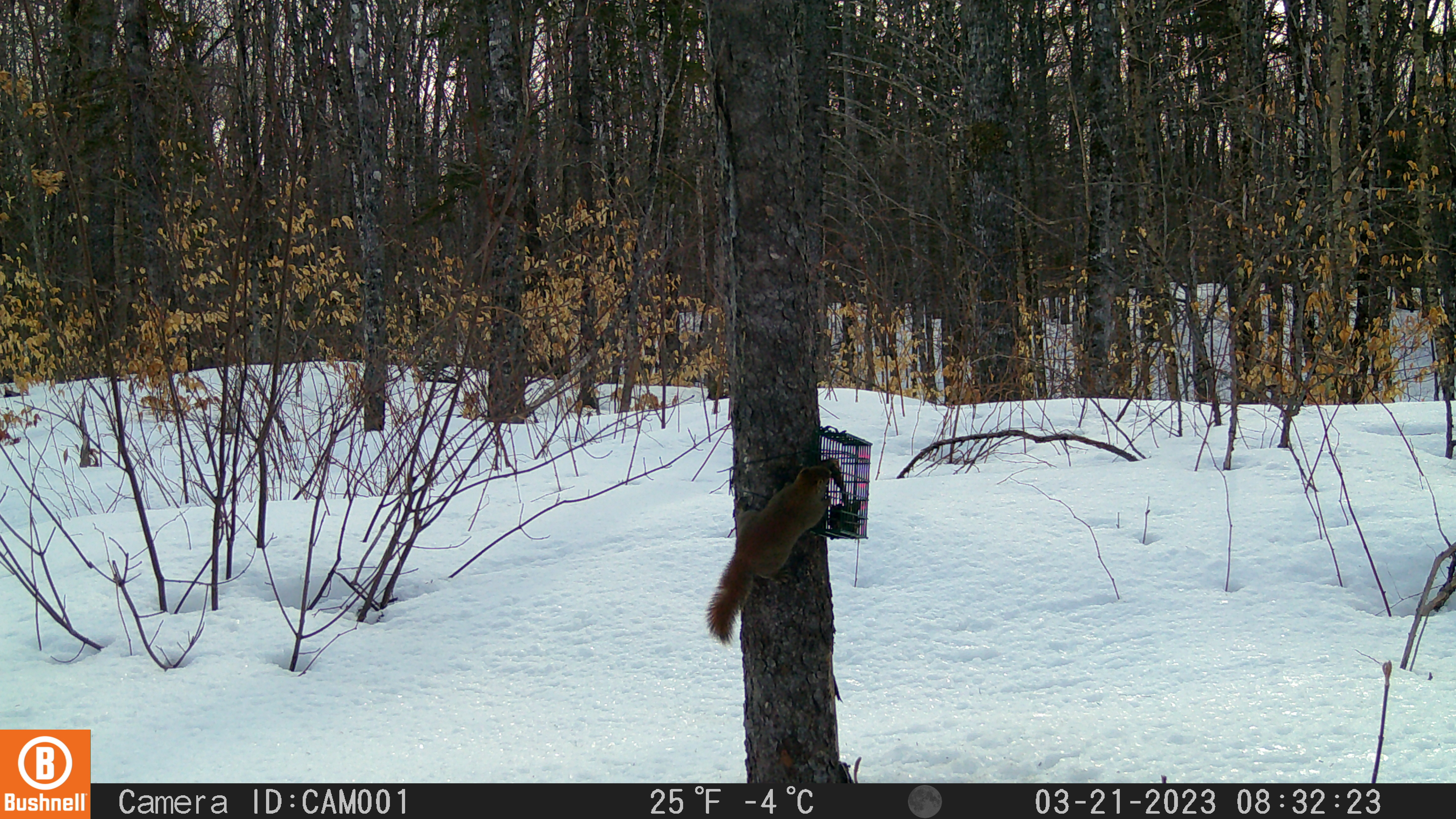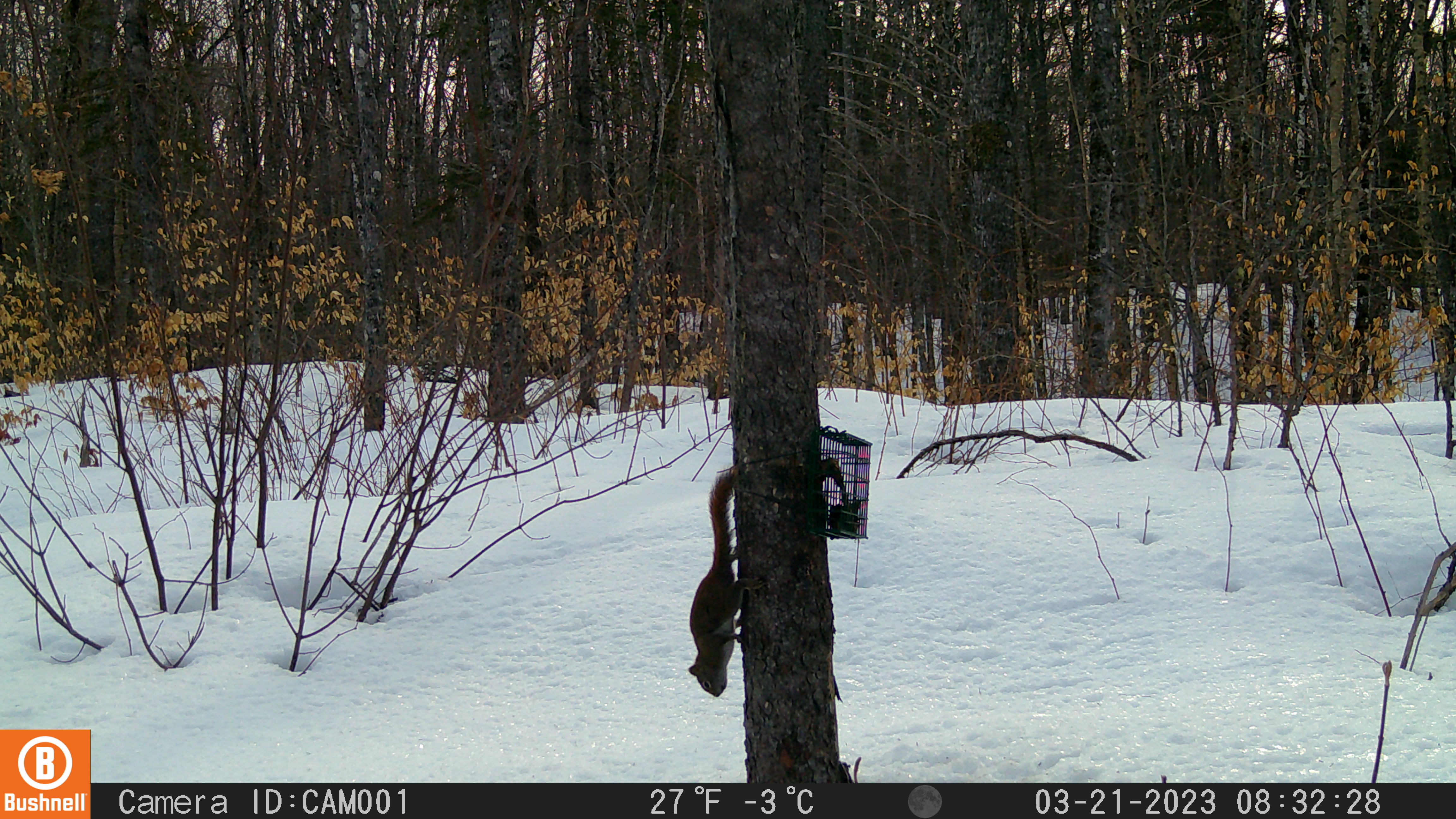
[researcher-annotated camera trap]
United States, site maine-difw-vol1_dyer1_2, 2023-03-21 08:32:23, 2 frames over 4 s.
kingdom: Animalia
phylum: Chordata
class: Mammalia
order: Rodentia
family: Sciuridae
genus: Tamiasciurus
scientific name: Tamiasciurus hudsonicus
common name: red squirrel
Red squirrel (Tamiasciurus hudsonicus).